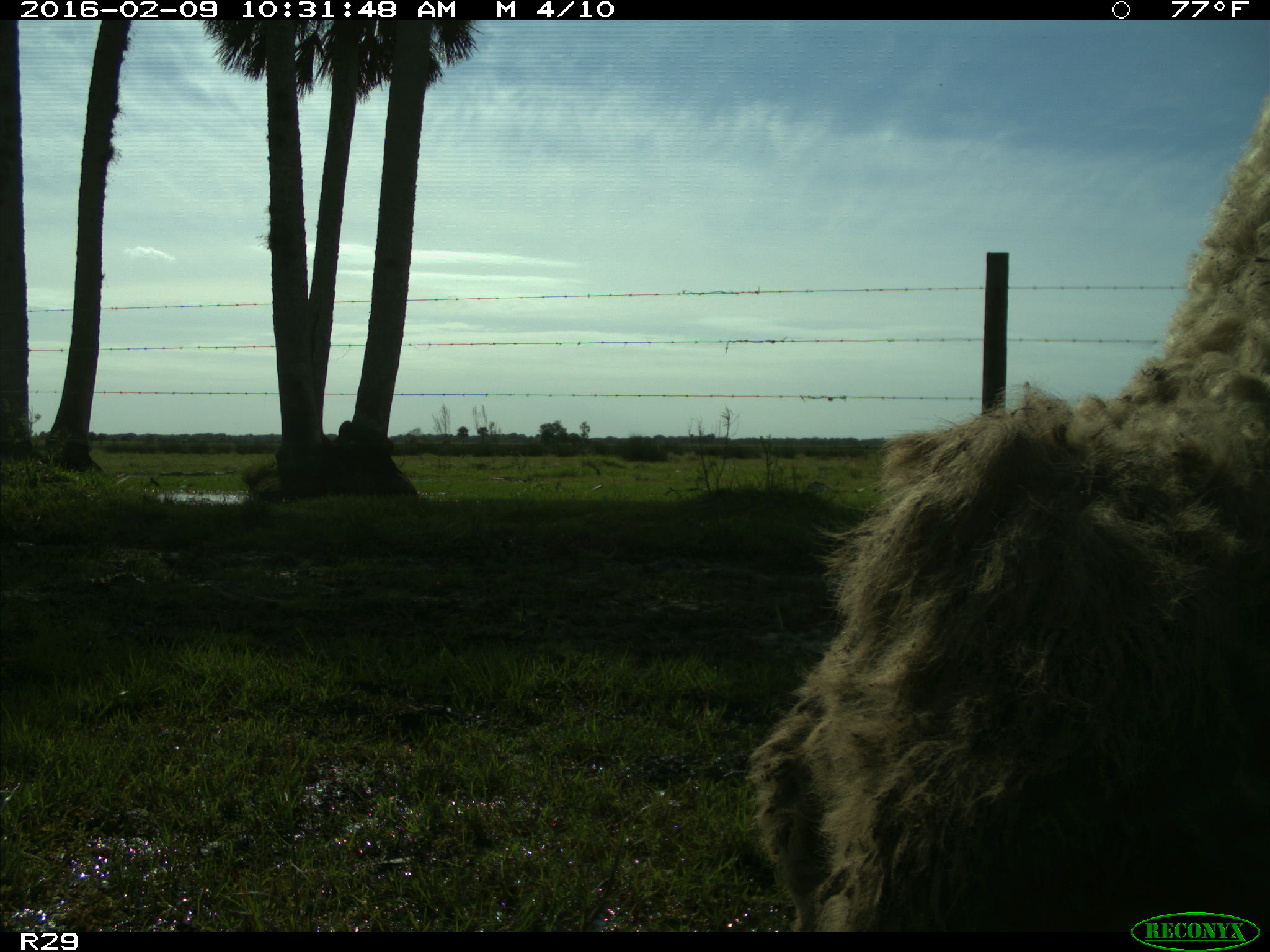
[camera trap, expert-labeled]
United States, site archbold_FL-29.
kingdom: Animalia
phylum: Chordata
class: Mammalia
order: Artiodactyla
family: Bovidae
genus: Bos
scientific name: Bos taurus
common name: domestic cow